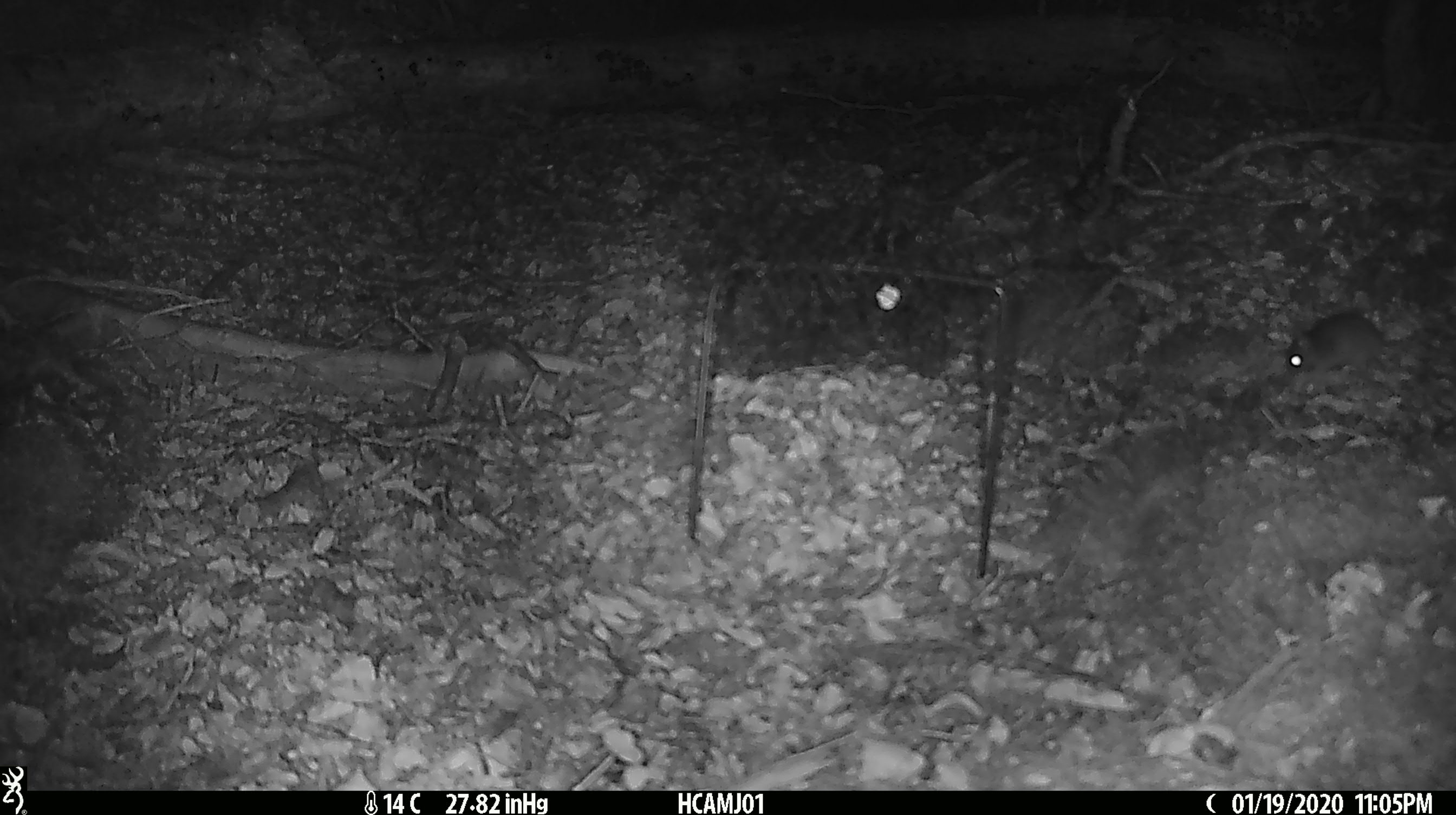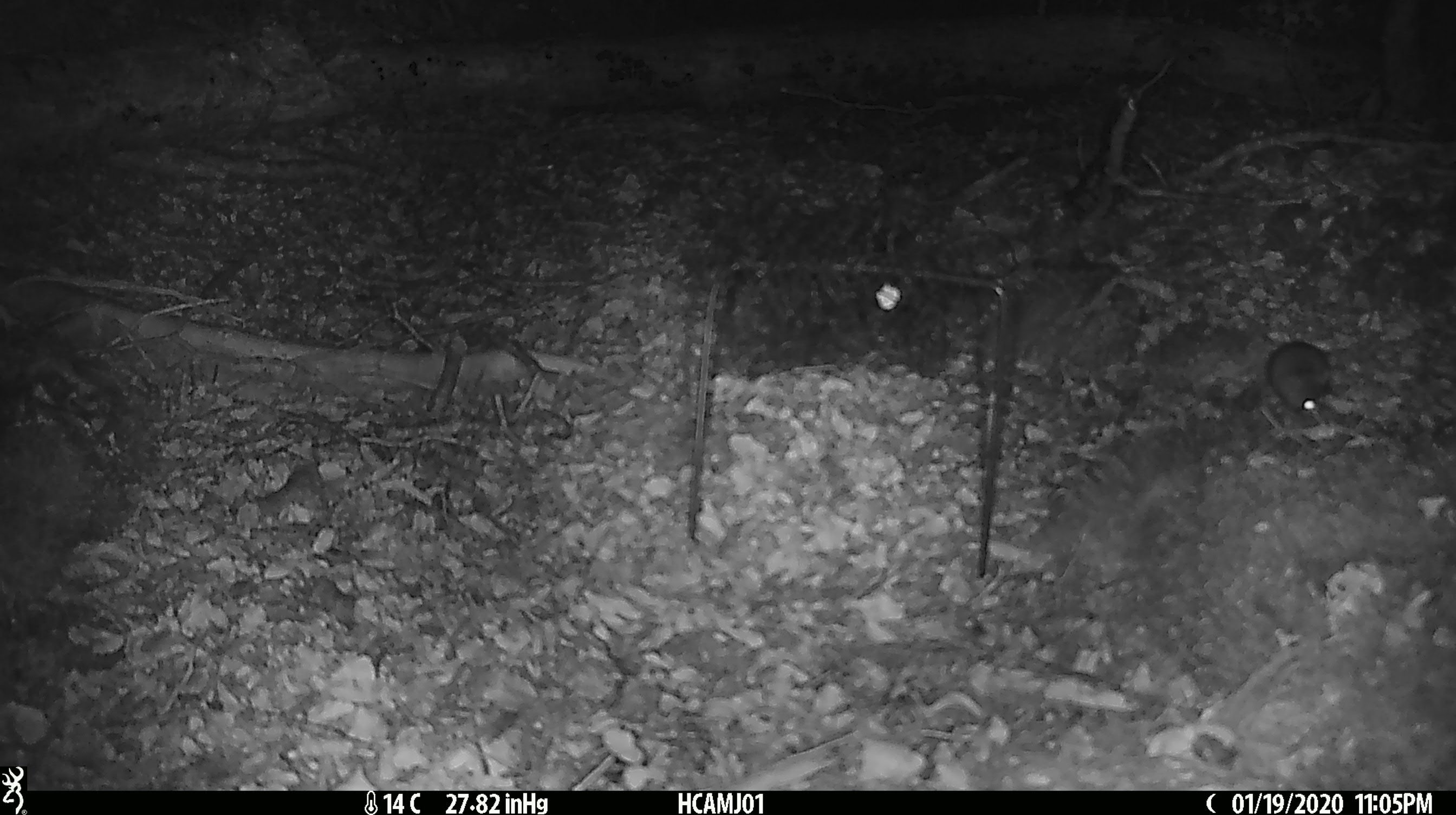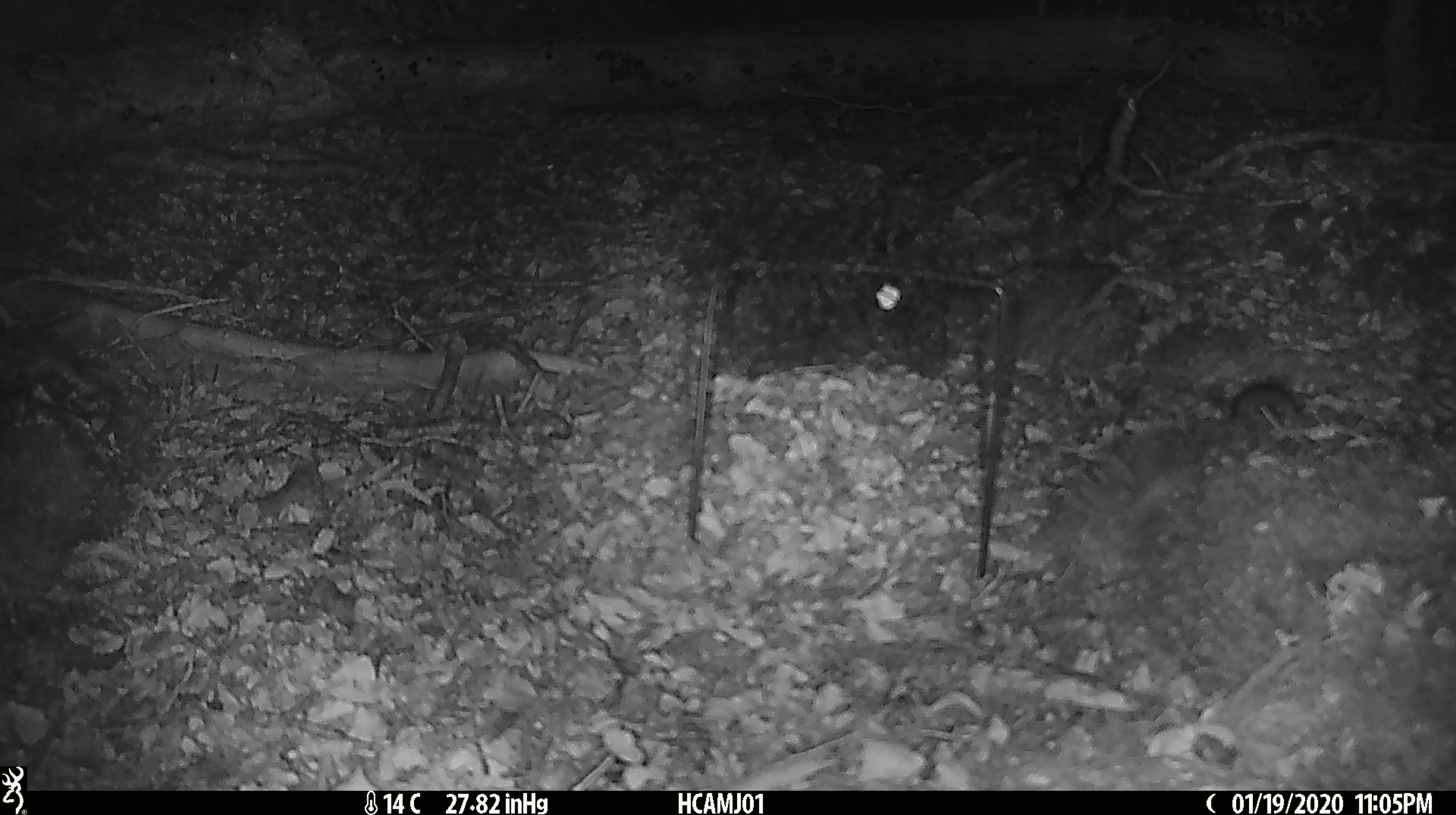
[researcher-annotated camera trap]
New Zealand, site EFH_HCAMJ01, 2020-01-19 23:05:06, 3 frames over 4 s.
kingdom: Animalia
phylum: Chordata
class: Mammalia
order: Rodentia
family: Muridae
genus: Mus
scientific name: Mus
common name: mouse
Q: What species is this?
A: Mouse (Mus).